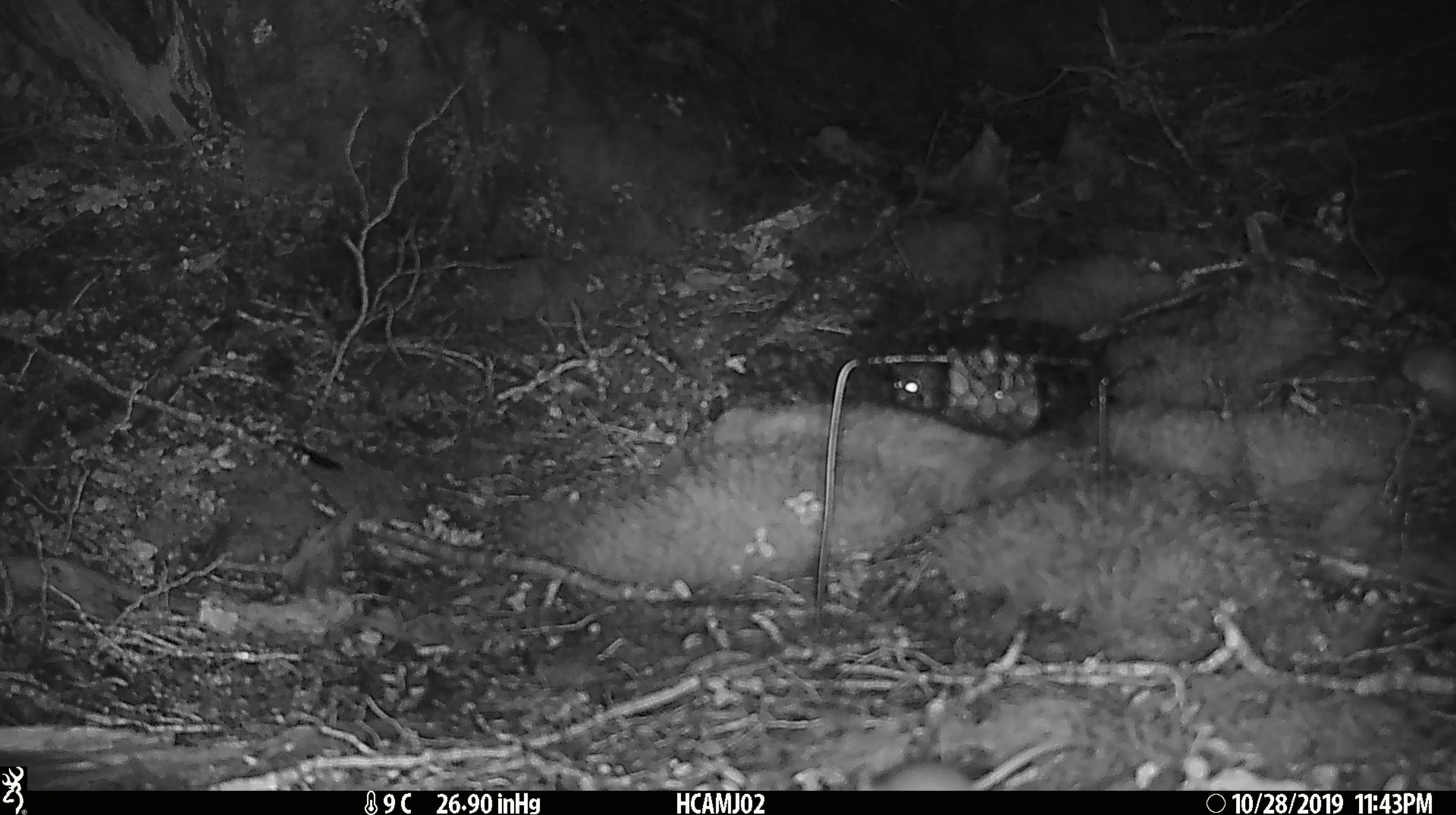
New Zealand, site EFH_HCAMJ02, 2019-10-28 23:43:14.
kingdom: Animalia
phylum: Chordata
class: Mammalia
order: Rodentia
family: Muridae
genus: Mus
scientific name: Mus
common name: mouse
Mouse (Mus).